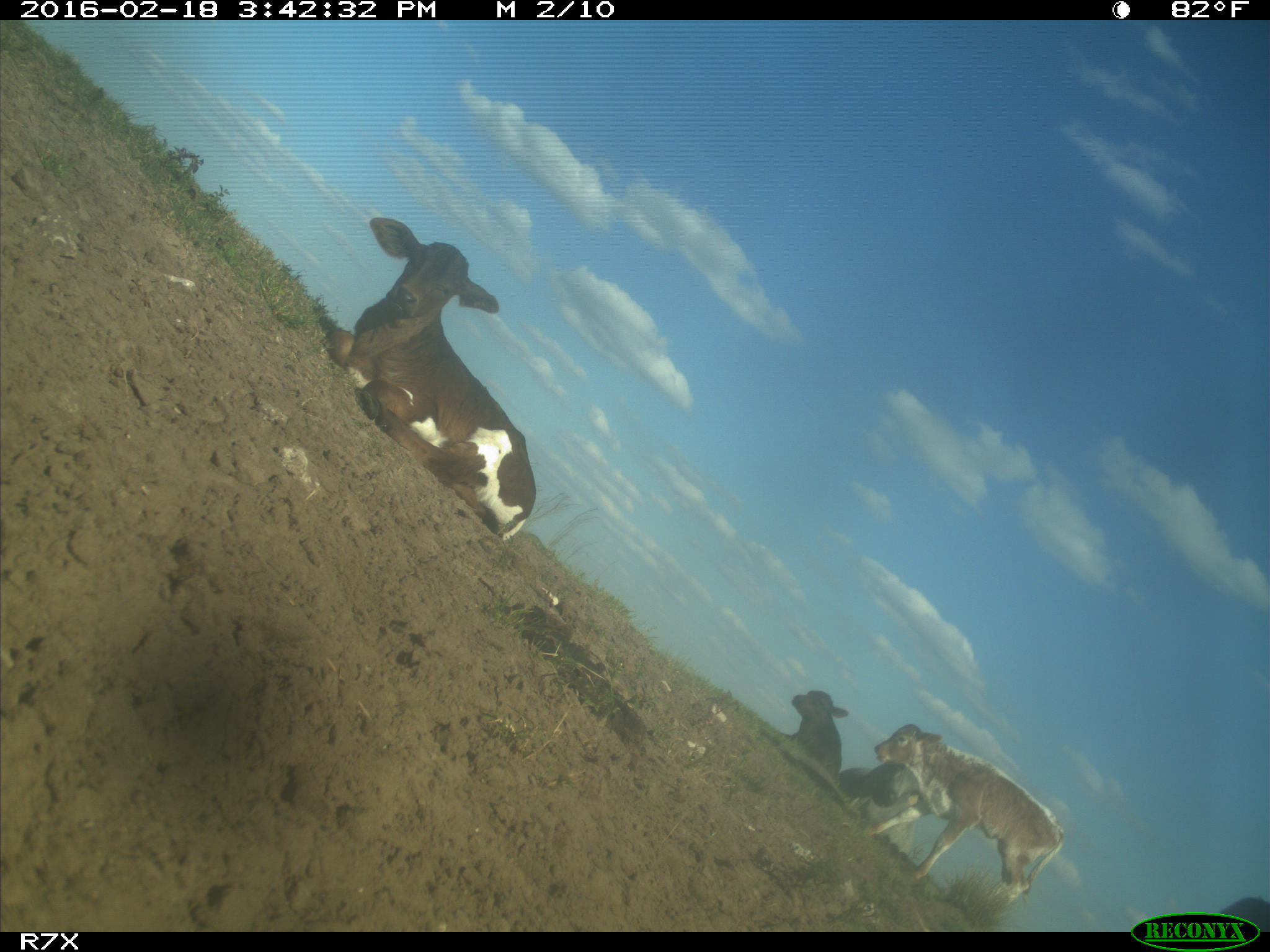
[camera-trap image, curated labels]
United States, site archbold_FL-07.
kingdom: Animalia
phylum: Chordata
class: Mammalia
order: Artiodactyla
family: Bovidae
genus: Bos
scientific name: Bos taurus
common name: domestic cow